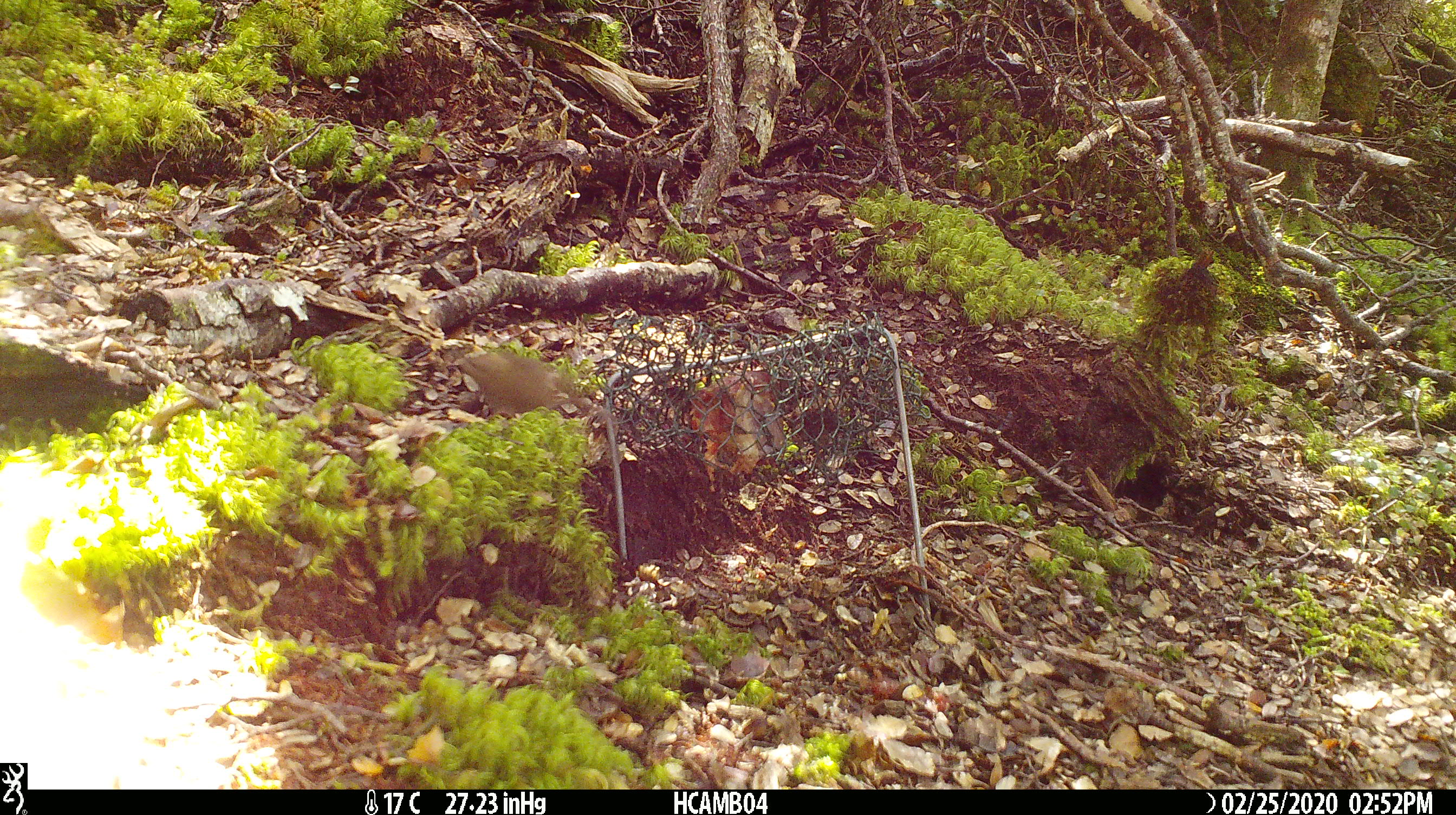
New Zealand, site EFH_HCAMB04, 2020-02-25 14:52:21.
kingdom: Animalia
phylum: Chordata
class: Mammalia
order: Rodentia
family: Muridae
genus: Mus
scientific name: Mus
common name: mouse